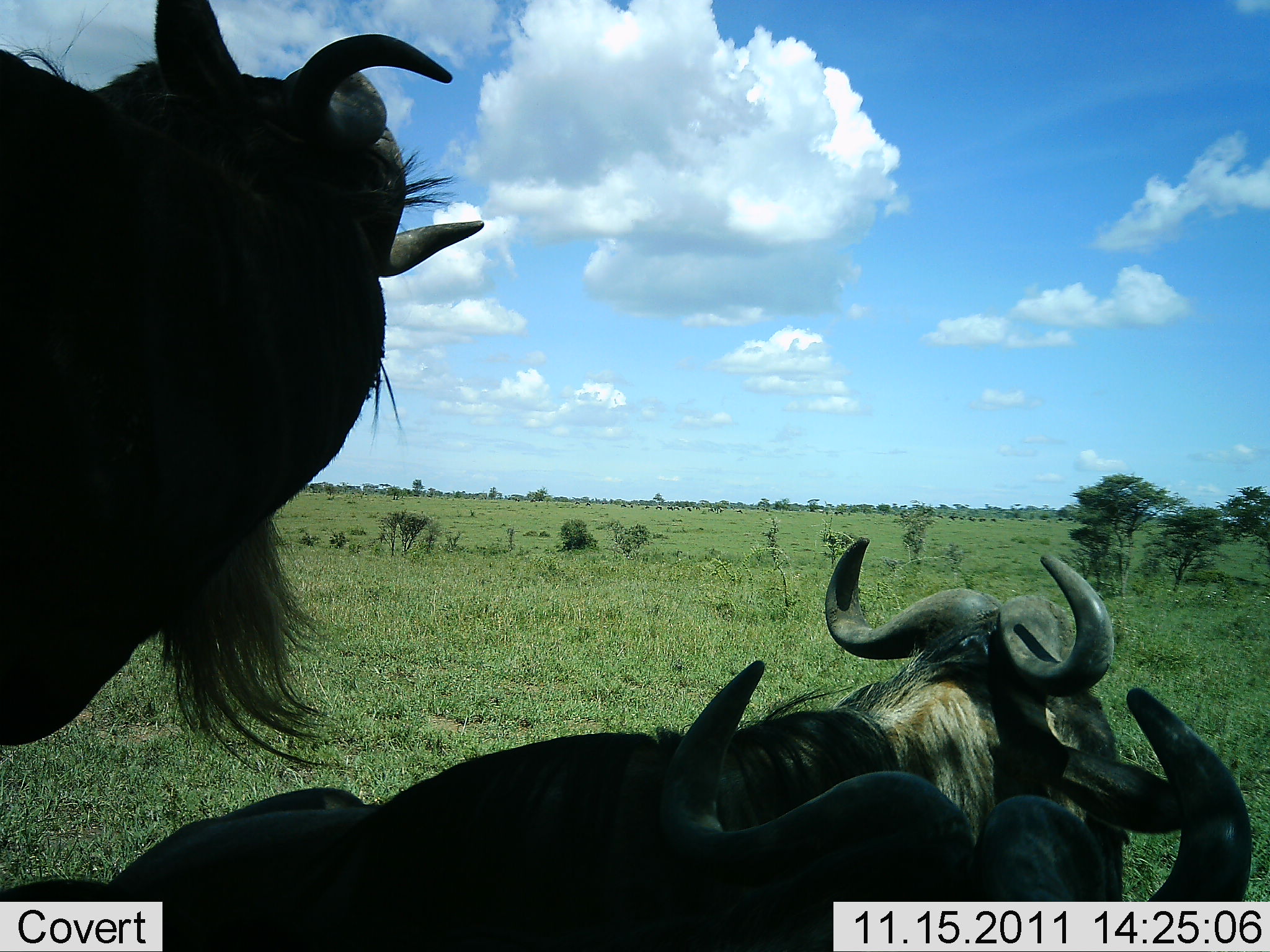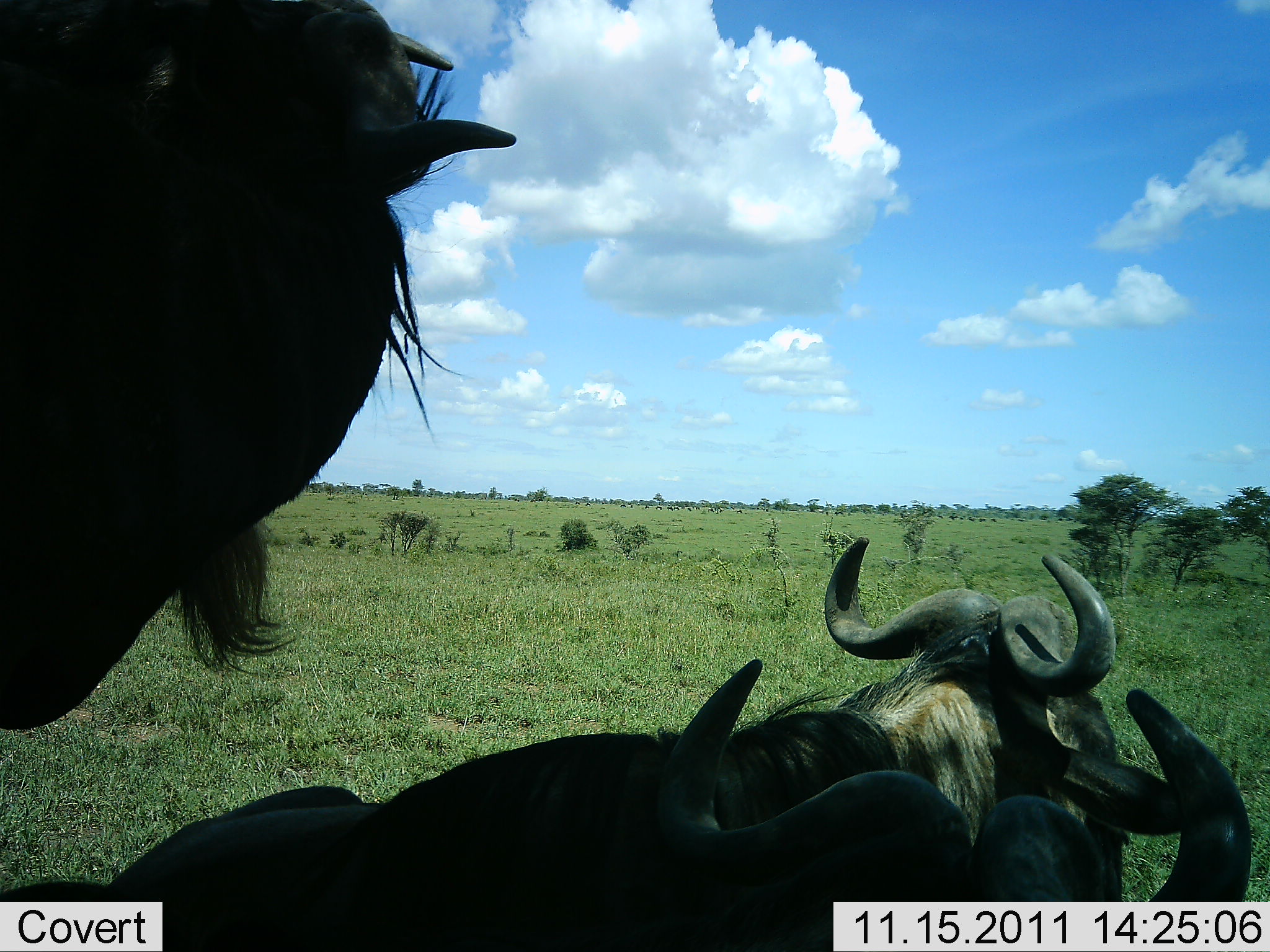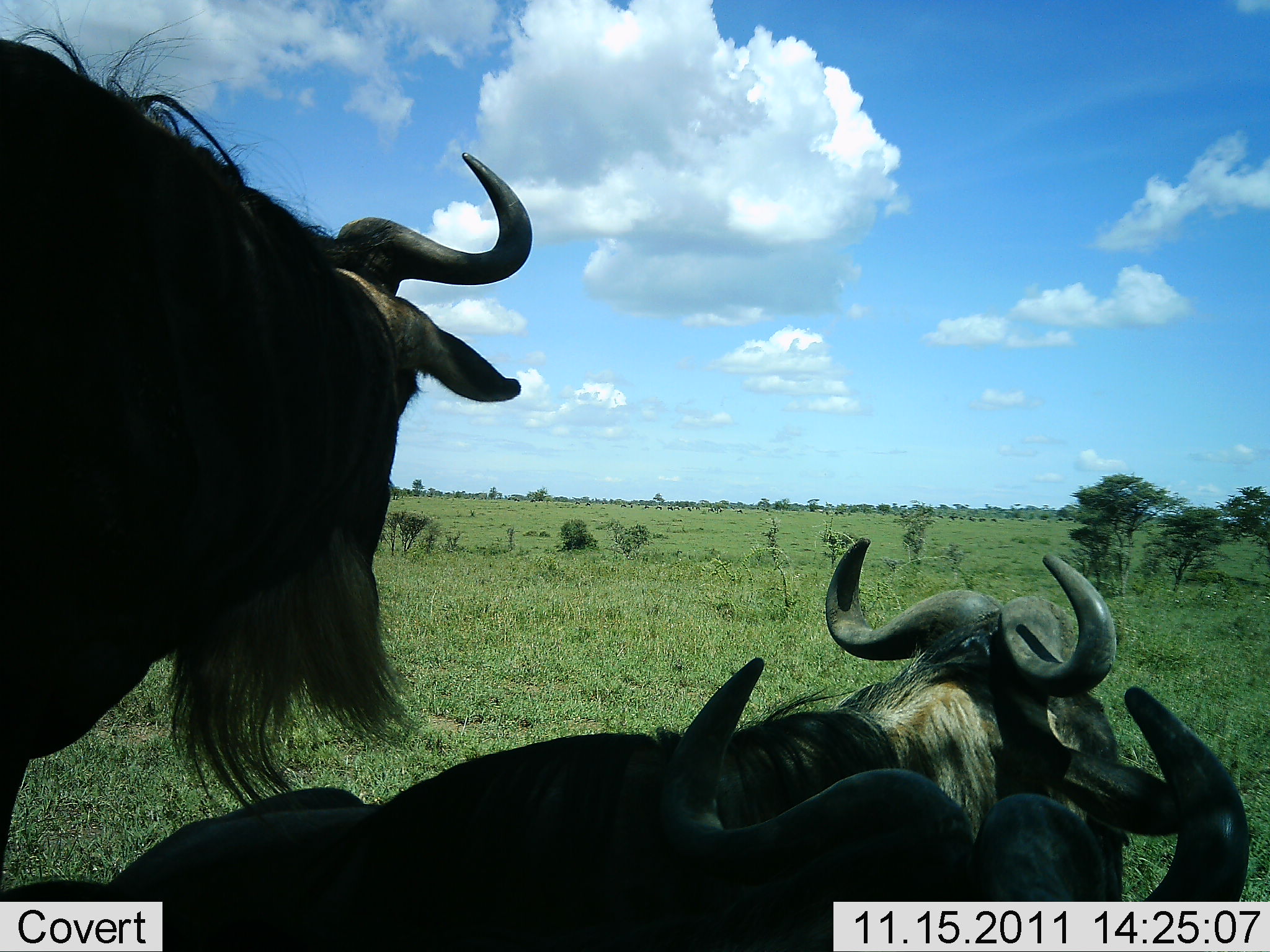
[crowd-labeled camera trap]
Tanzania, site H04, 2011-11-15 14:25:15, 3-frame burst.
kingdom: Animalia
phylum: Chordata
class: Mammalia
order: Artiodactyla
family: Bovidae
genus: Connochaetes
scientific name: Connochaetes taurinus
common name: blue wildebeest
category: wildebeest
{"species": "wildebeest (blue wildebeest) (Connochaetes taurinus)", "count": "3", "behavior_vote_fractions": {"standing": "58%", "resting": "75%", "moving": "17%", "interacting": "17%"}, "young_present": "0%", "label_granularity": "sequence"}